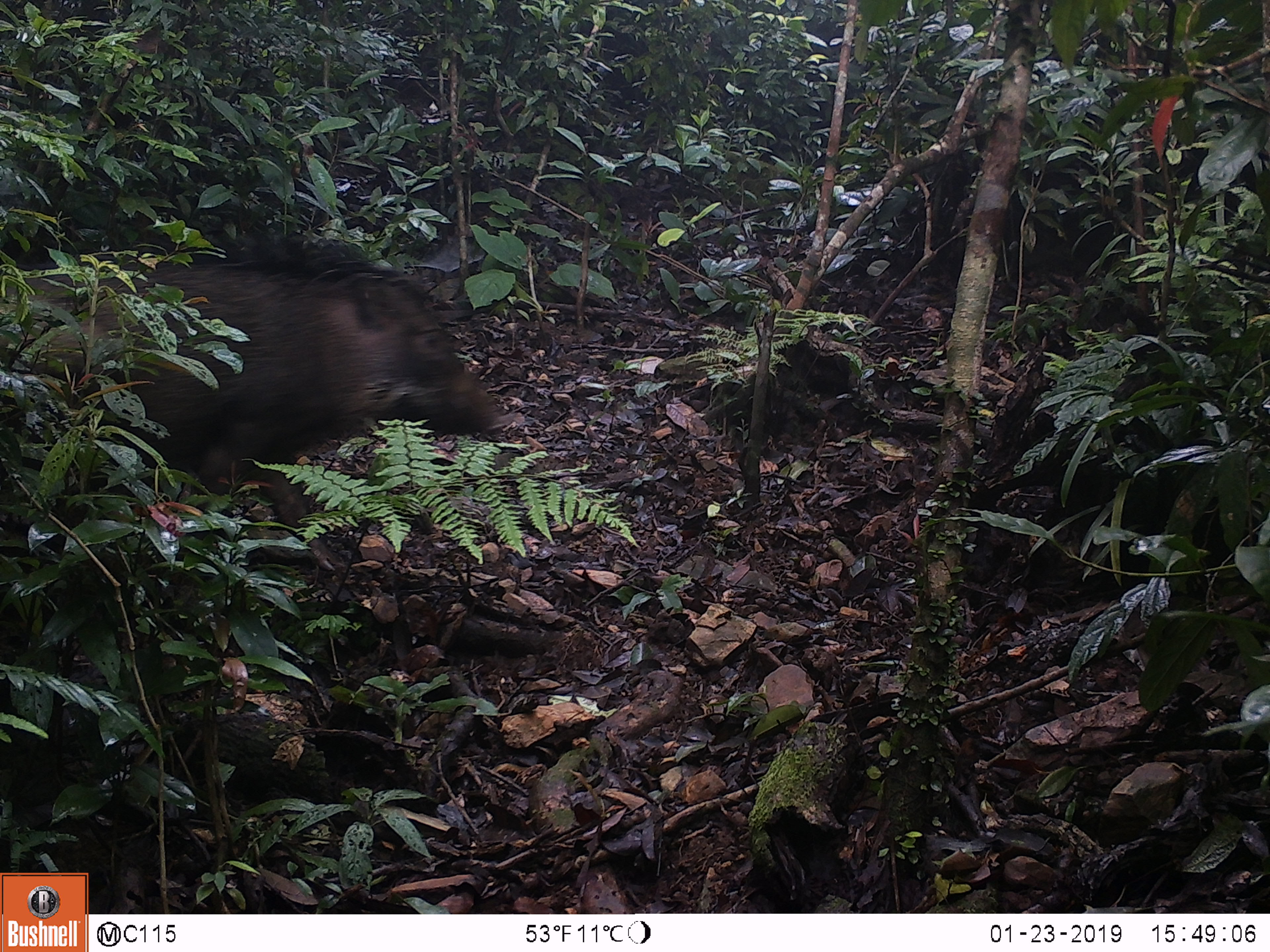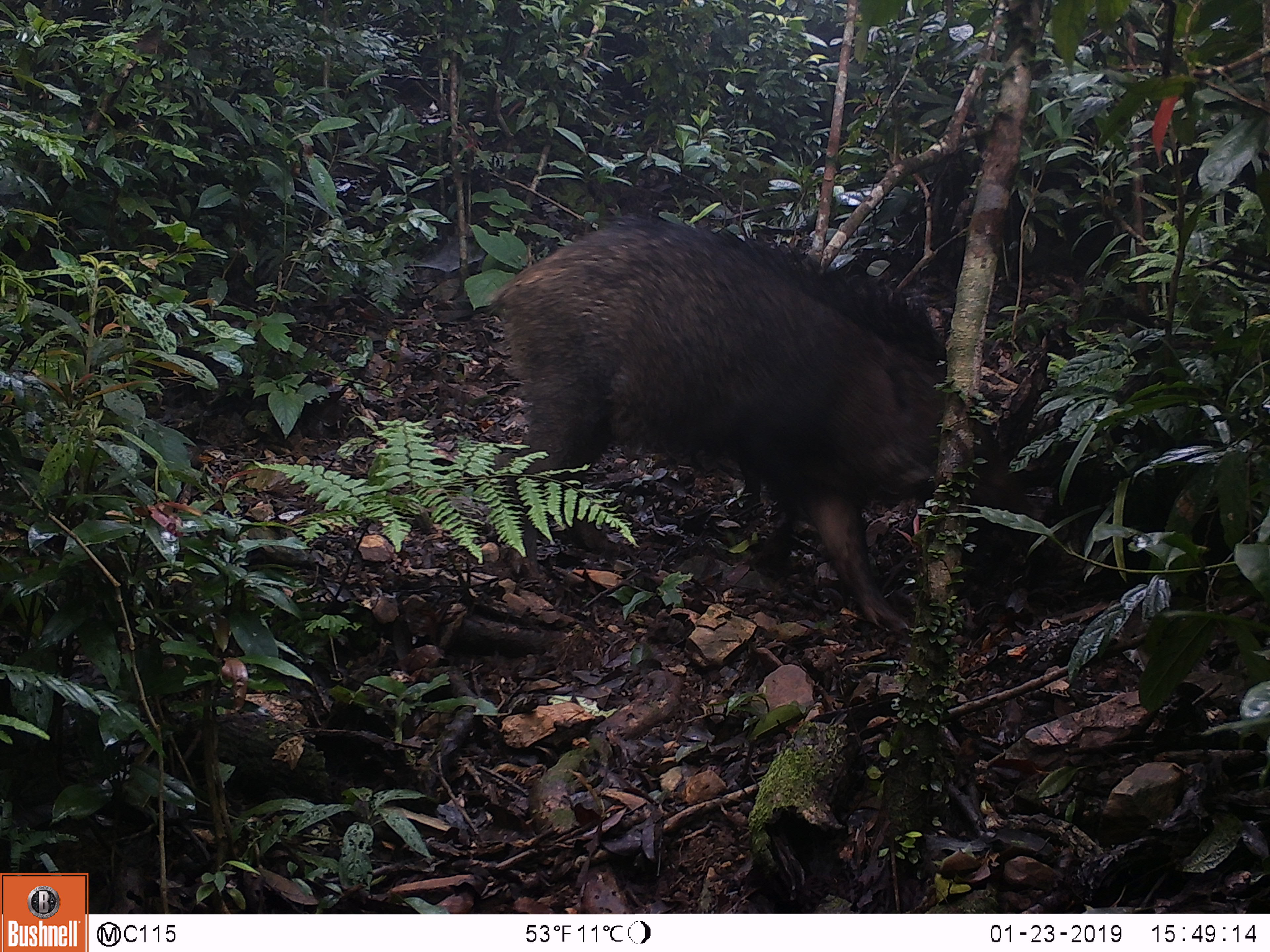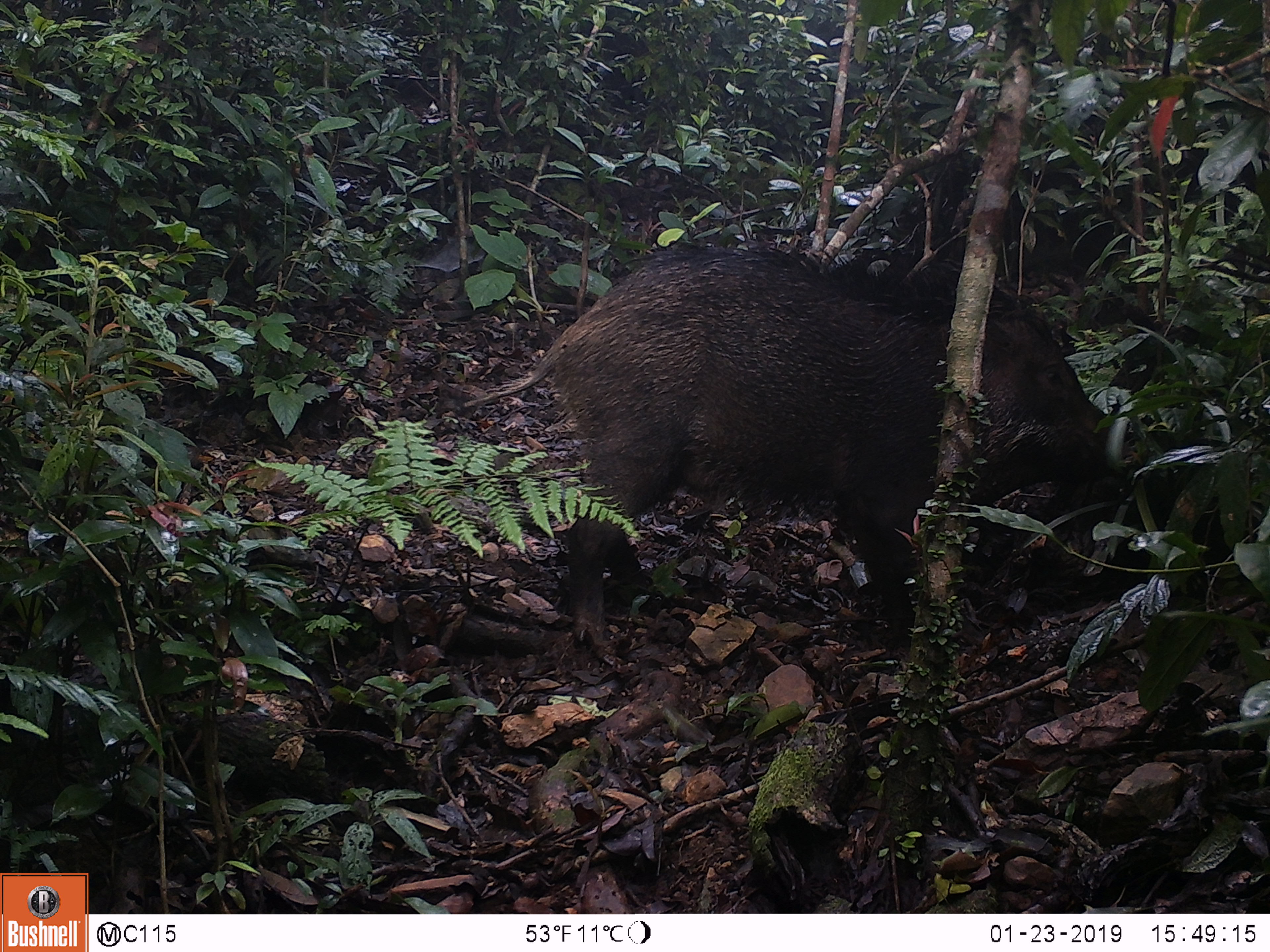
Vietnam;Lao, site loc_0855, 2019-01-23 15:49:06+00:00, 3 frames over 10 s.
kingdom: Animalia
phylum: Chordata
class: Mammalia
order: Artiodactyla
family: Suidae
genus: Sus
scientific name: Sus scrofa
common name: eurasian wild pig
Eurasian wild pig (Sus scrofa). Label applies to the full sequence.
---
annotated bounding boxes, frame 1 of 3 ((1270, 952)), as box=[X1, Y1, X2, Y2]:
eurasian wild pig: box=[0, 227, 493, 565]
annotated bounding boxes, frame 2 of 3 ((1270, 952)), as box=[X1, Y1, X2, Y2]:
eurasian wild pig: box=[488, 210, 1034, 637]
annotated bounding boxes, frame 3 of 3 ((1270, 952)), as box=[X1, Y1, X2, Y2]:
eurasian wild pig: box=[458, 236, 1147, 651]